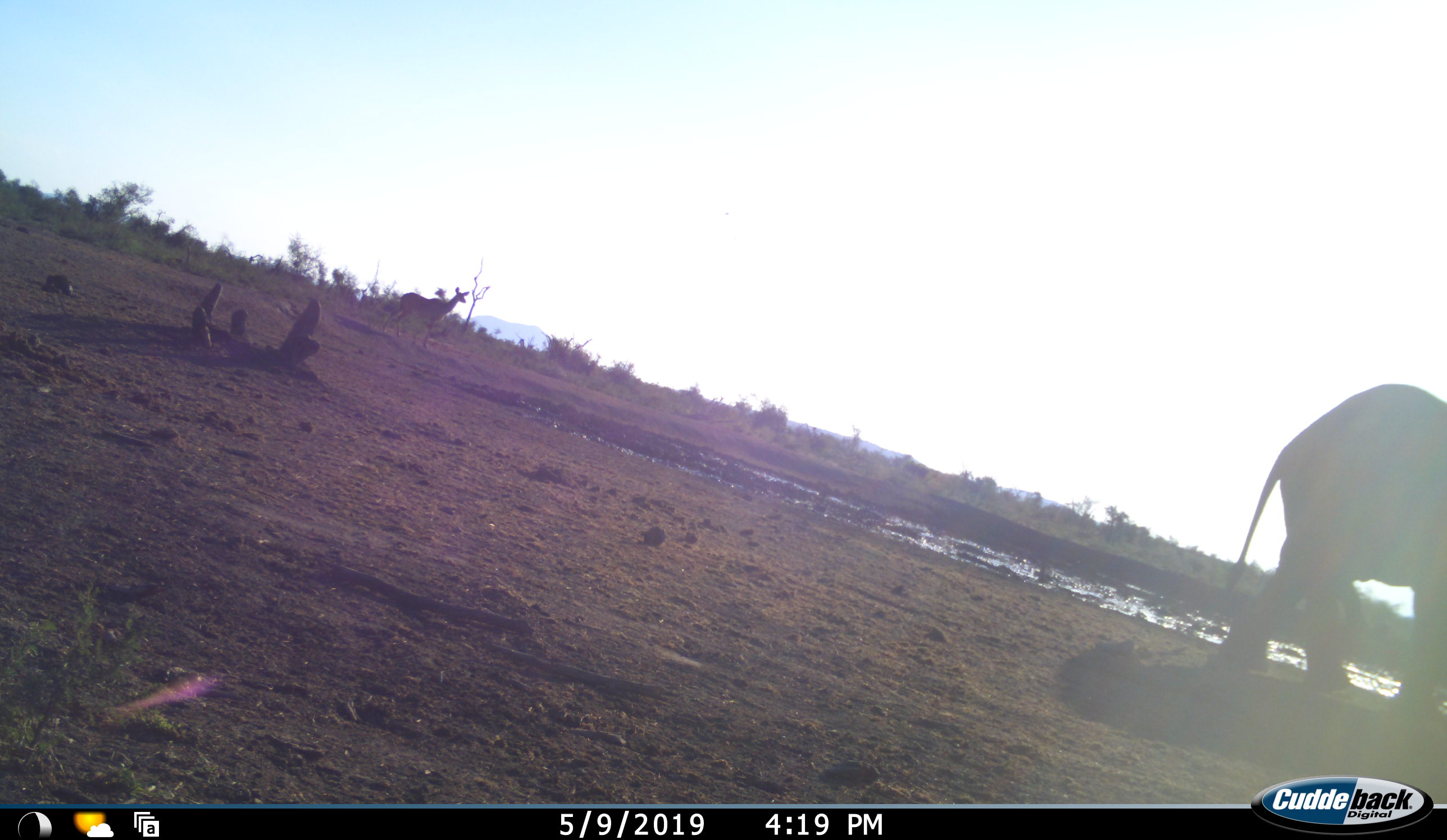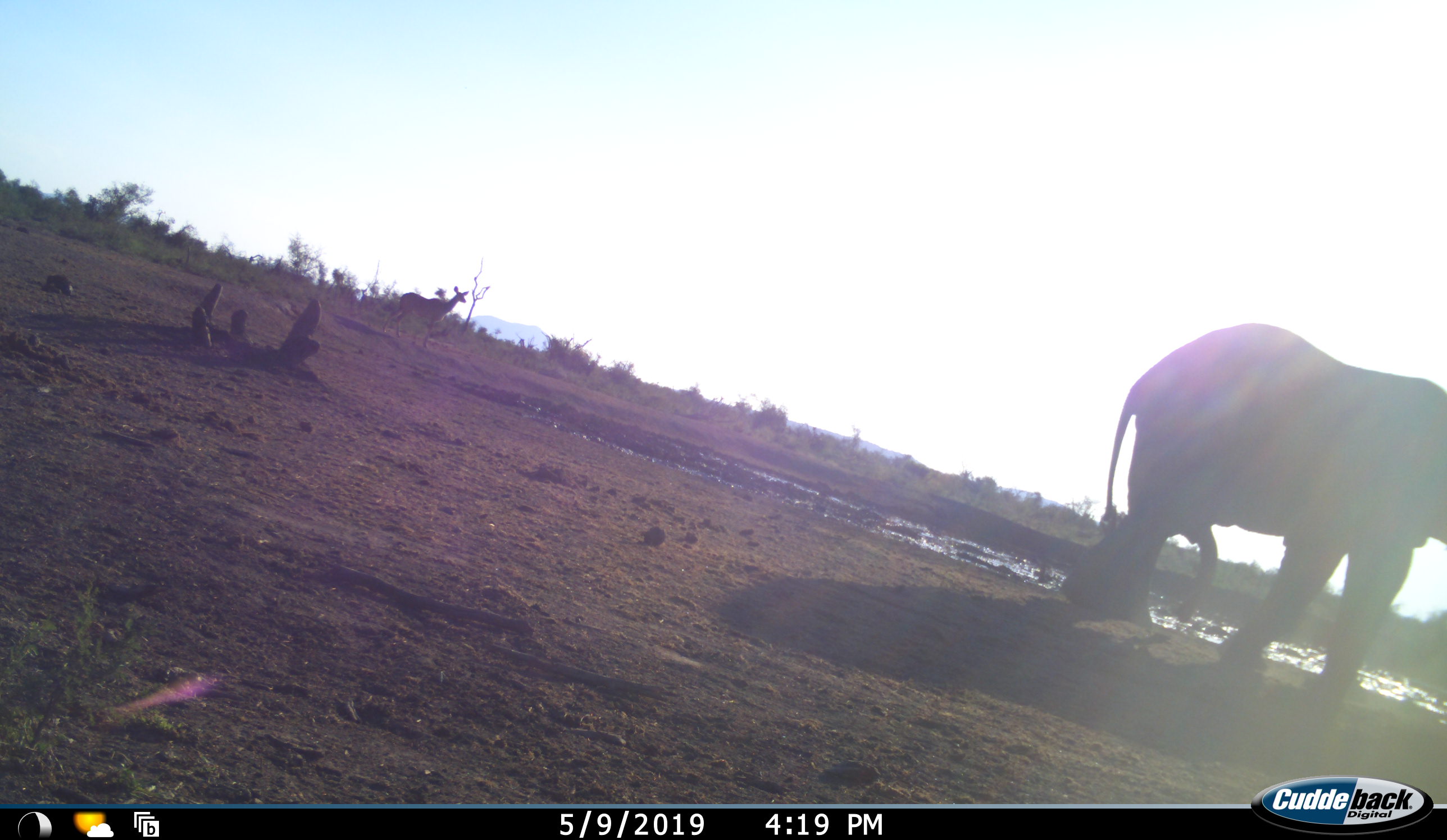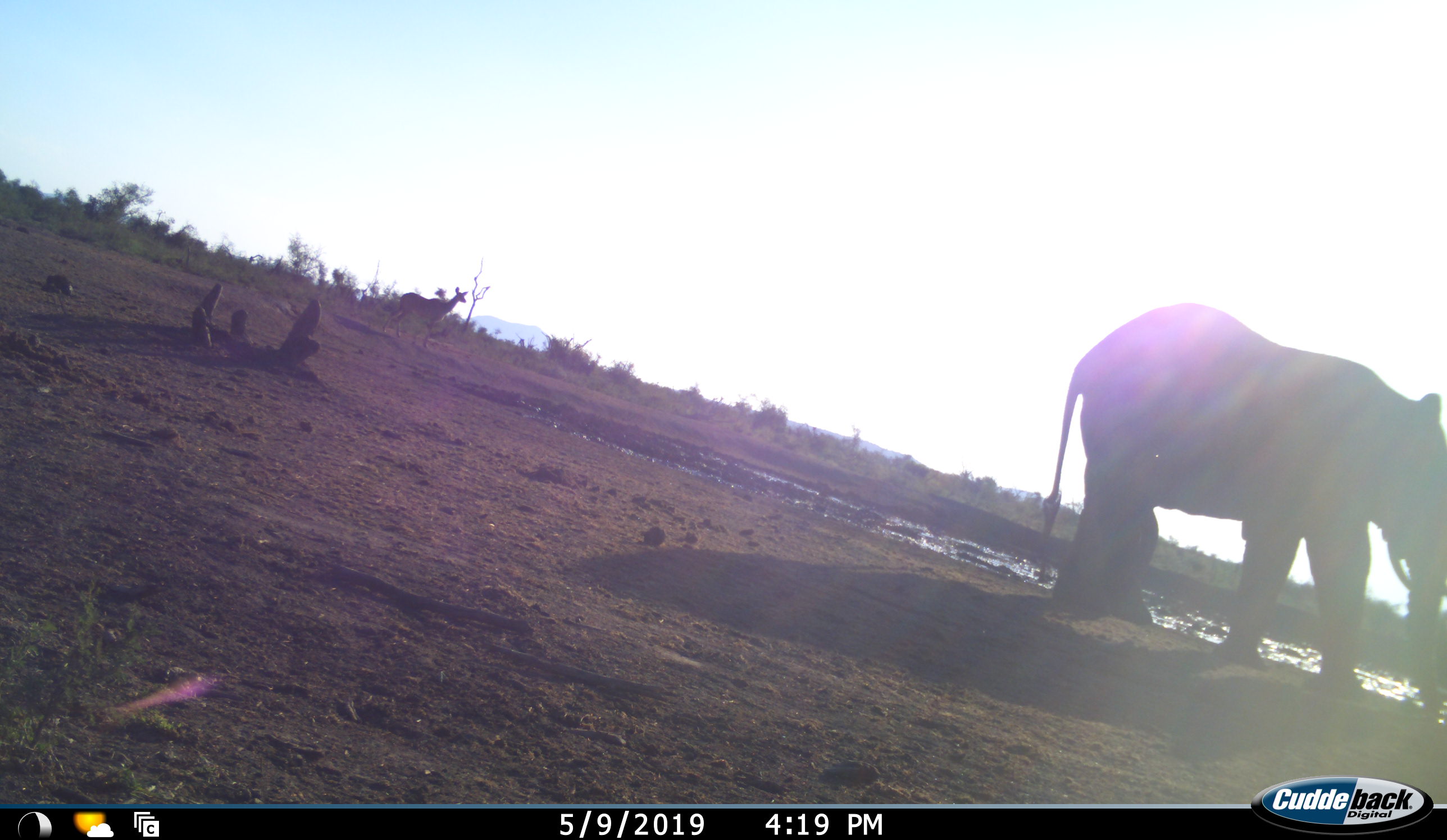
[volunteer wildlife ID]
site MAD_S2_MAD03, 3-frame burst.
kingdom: Animalia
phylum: Chordata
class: Mammalia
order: Proboscidea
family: Elephantidae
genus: Loxodonta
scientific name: Loxodonta africana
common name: african bush elephant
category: elephant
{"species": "elephant (african bush elephant) (Loxodonta africana)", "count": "1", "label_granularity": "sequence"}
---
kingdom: Animalia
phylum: Chordata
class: Mammalia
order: Artiodactyla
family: Bovidae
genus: Tragelaphus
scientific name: Tragelaphus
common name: kudu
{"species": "kudu (Tragelaphus)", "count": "1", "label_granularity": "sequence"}